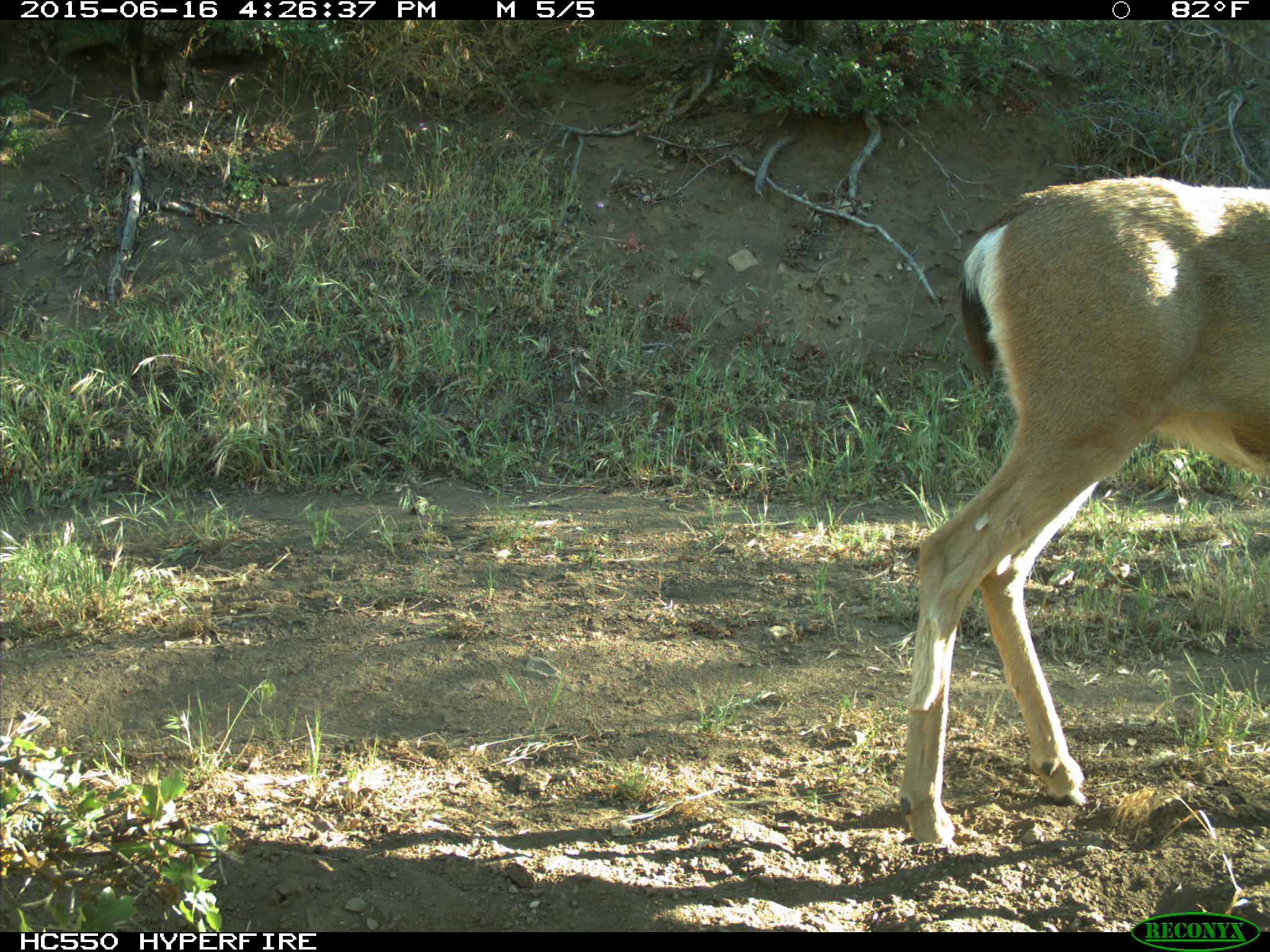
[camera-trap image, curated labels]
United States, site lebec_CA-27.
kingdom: Animalia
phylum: Chordata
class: Mammalia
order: Artiodactyla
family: Cervidae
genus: Odocoileus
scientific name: Odocoileus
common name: deer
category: unidentified deer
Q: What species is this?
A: Unidentified deer (deer) (Odocoileus).